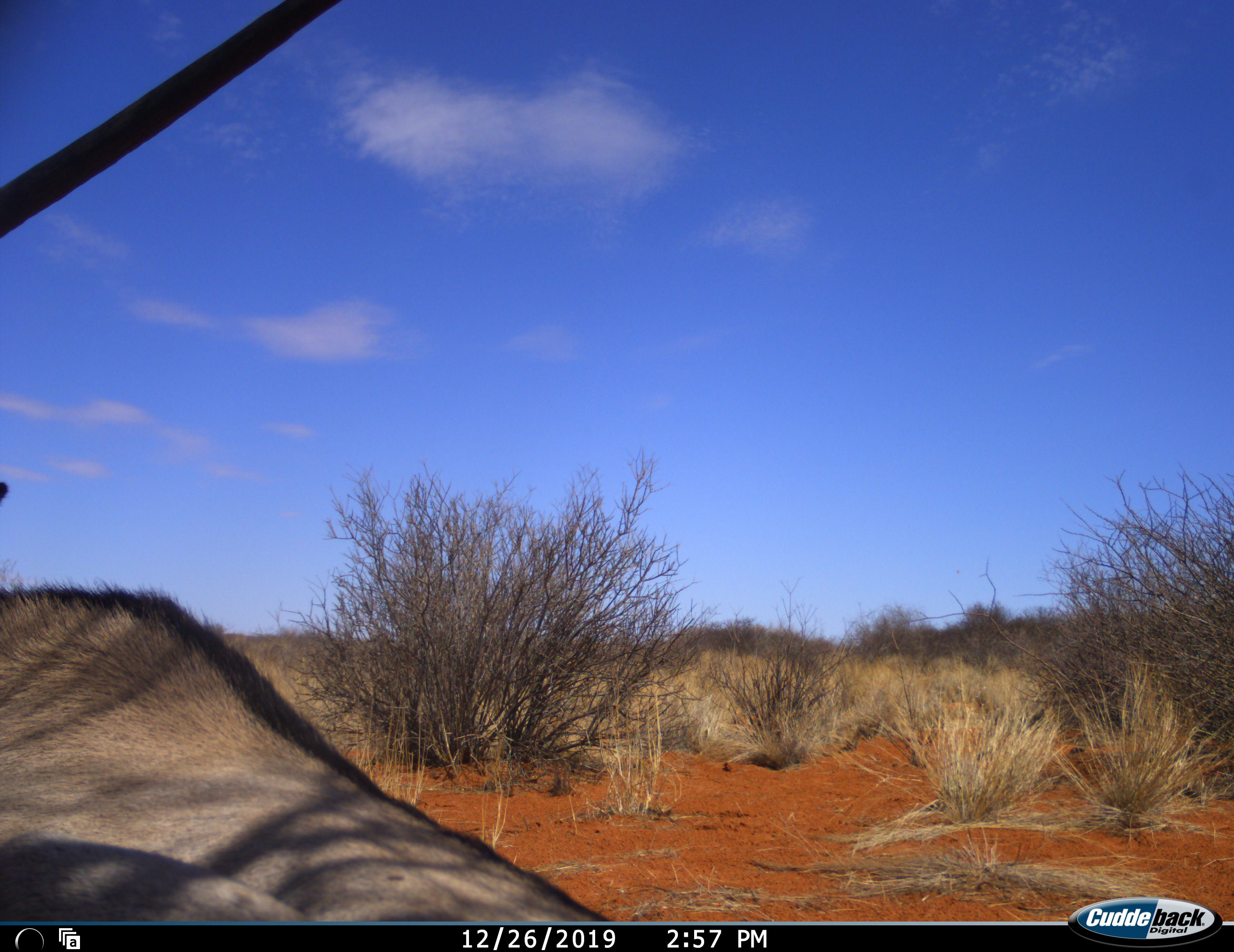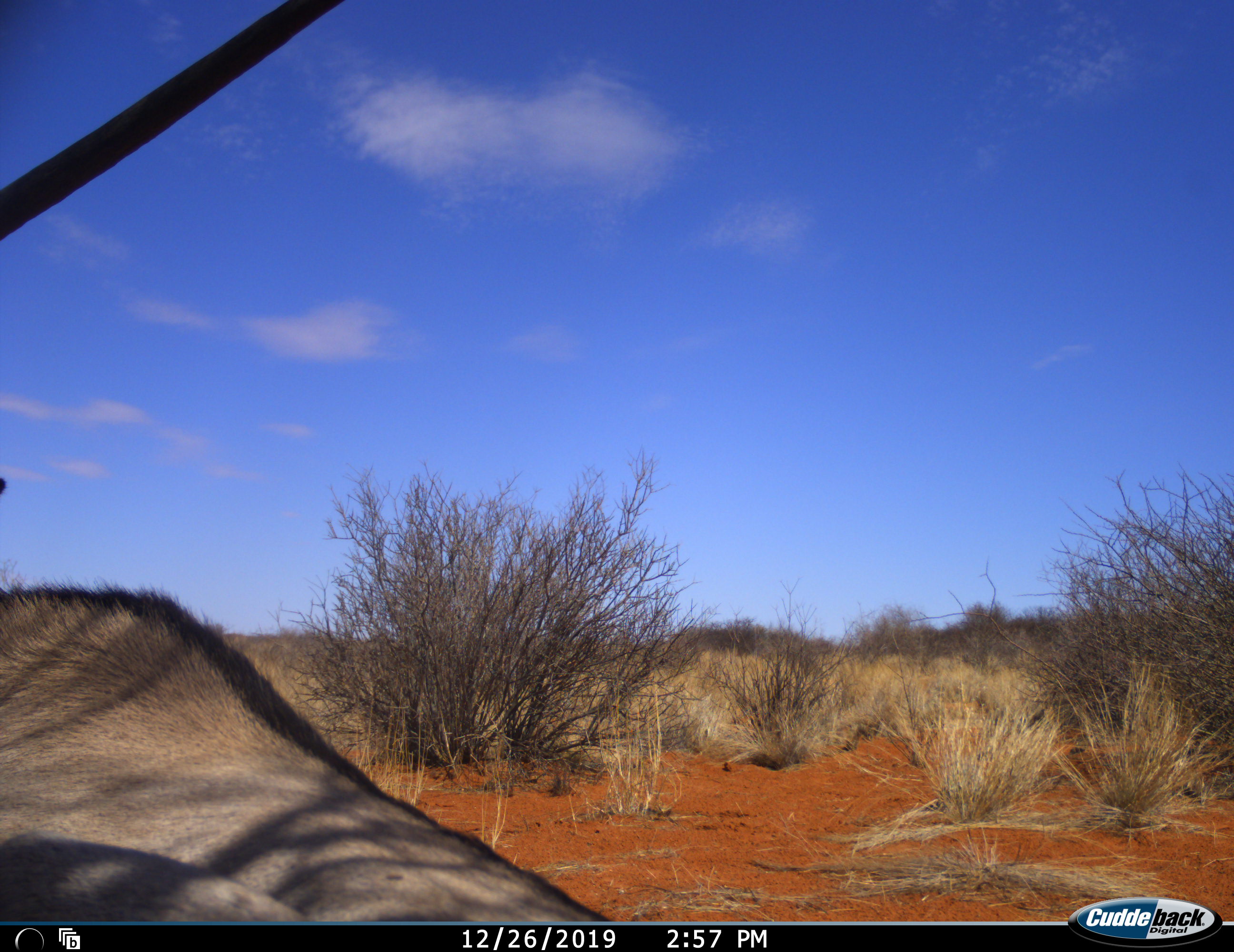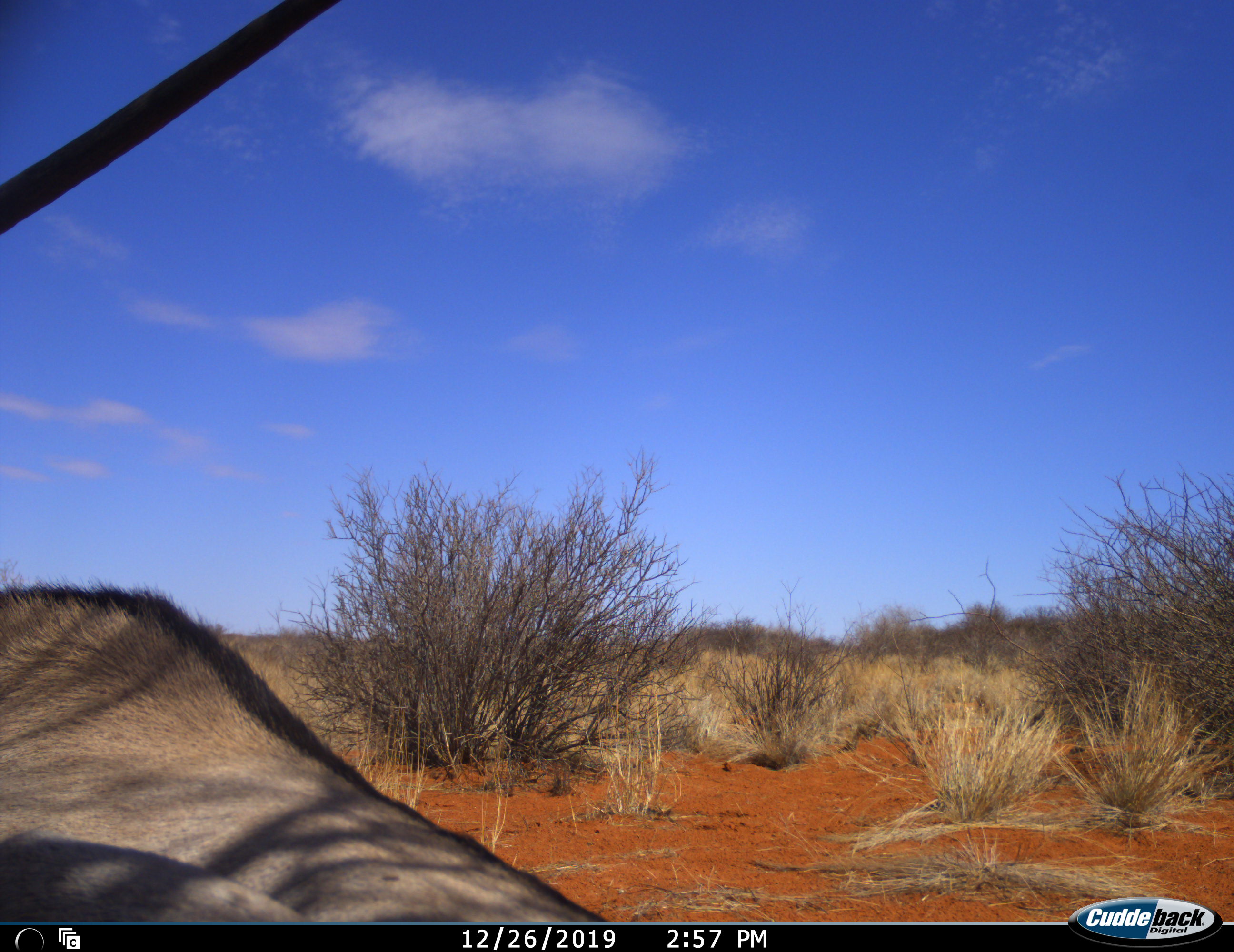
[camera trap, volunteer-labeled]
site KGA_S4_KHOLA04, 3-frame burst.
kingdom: Animalia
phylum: Chordata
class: Mammalia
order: Artiodactyla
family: Bovidae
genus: Oryx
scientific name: Oryx gazella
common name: gemsbok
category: oryx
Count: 1.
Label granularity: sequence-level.